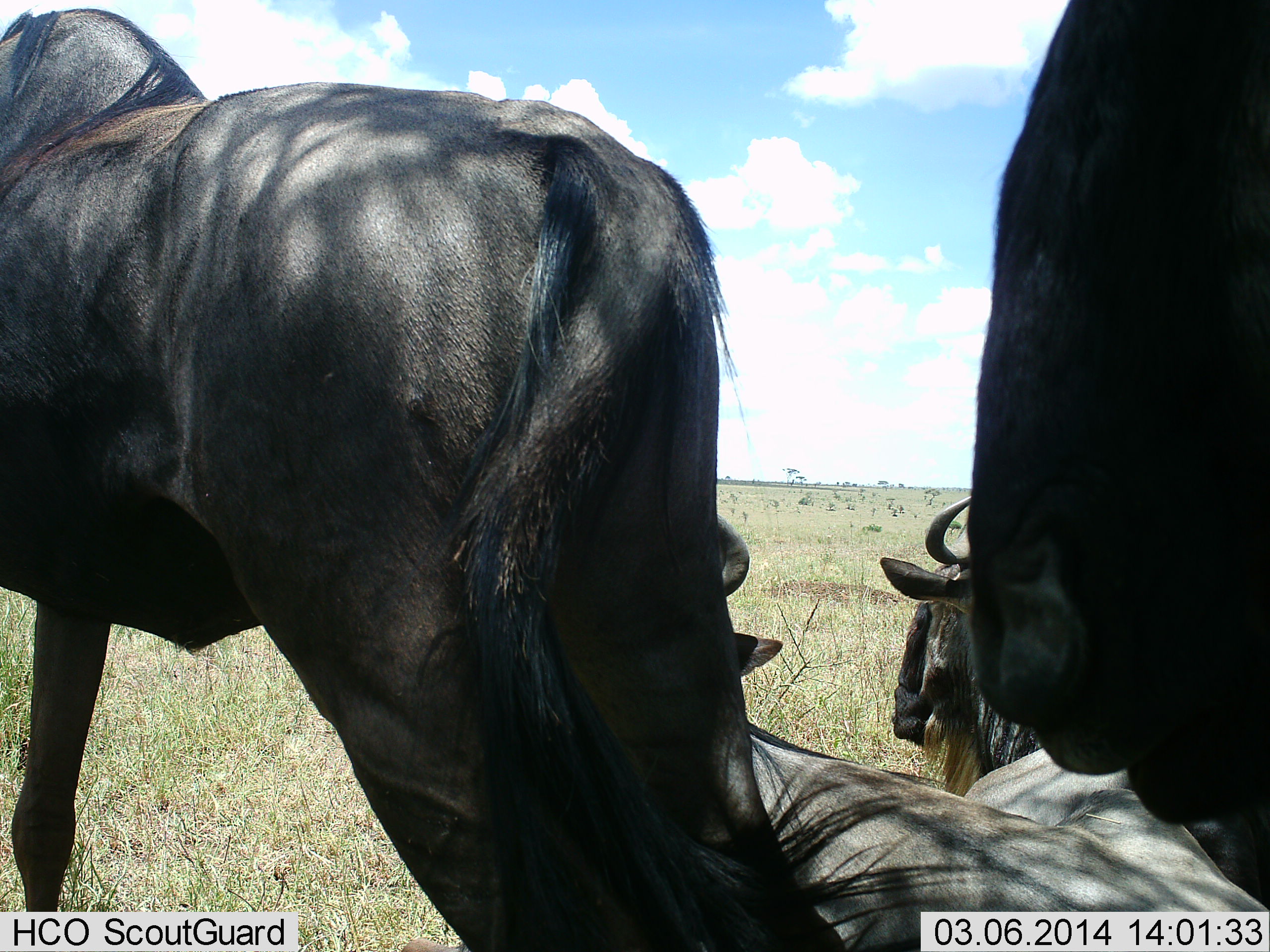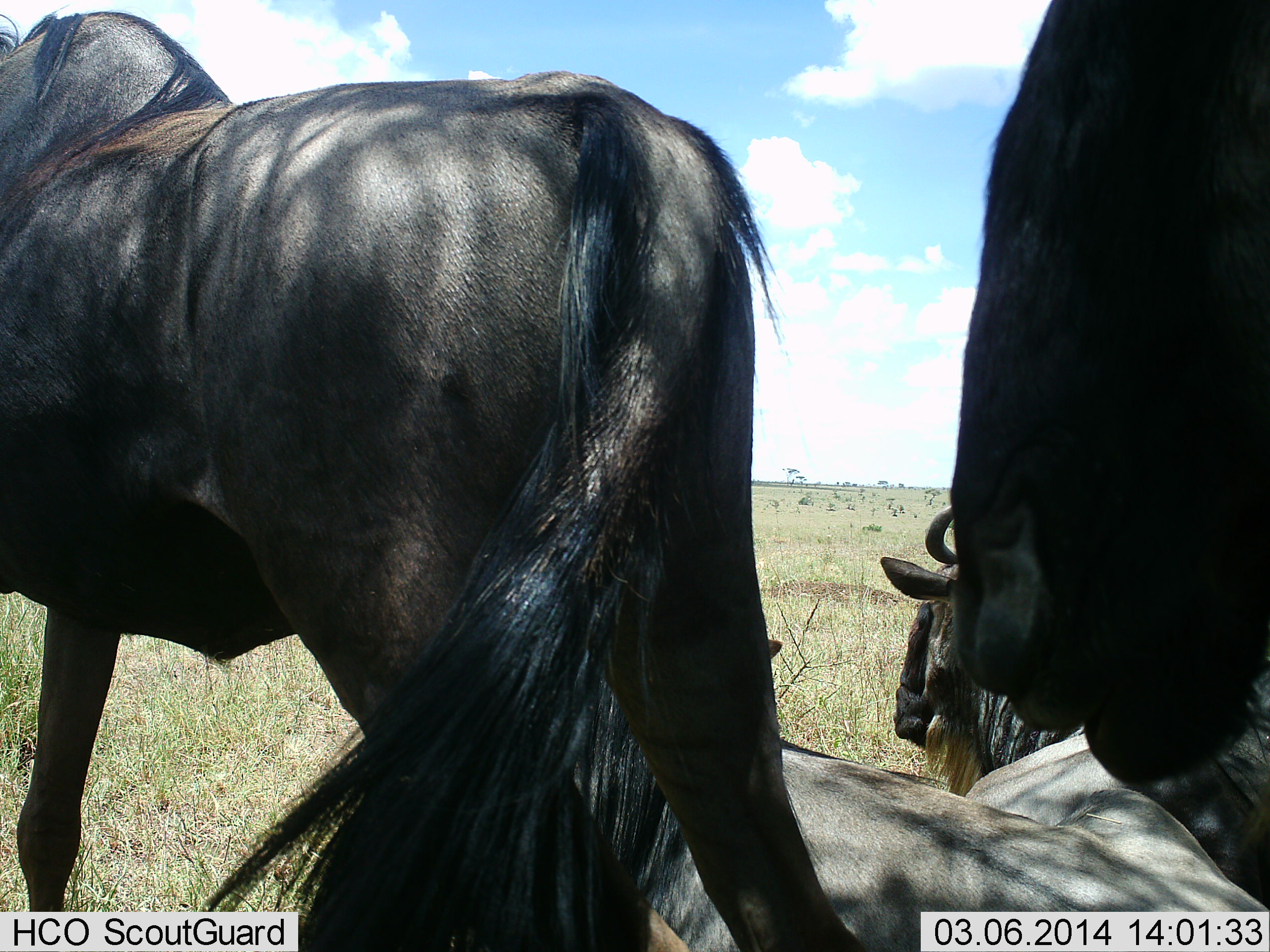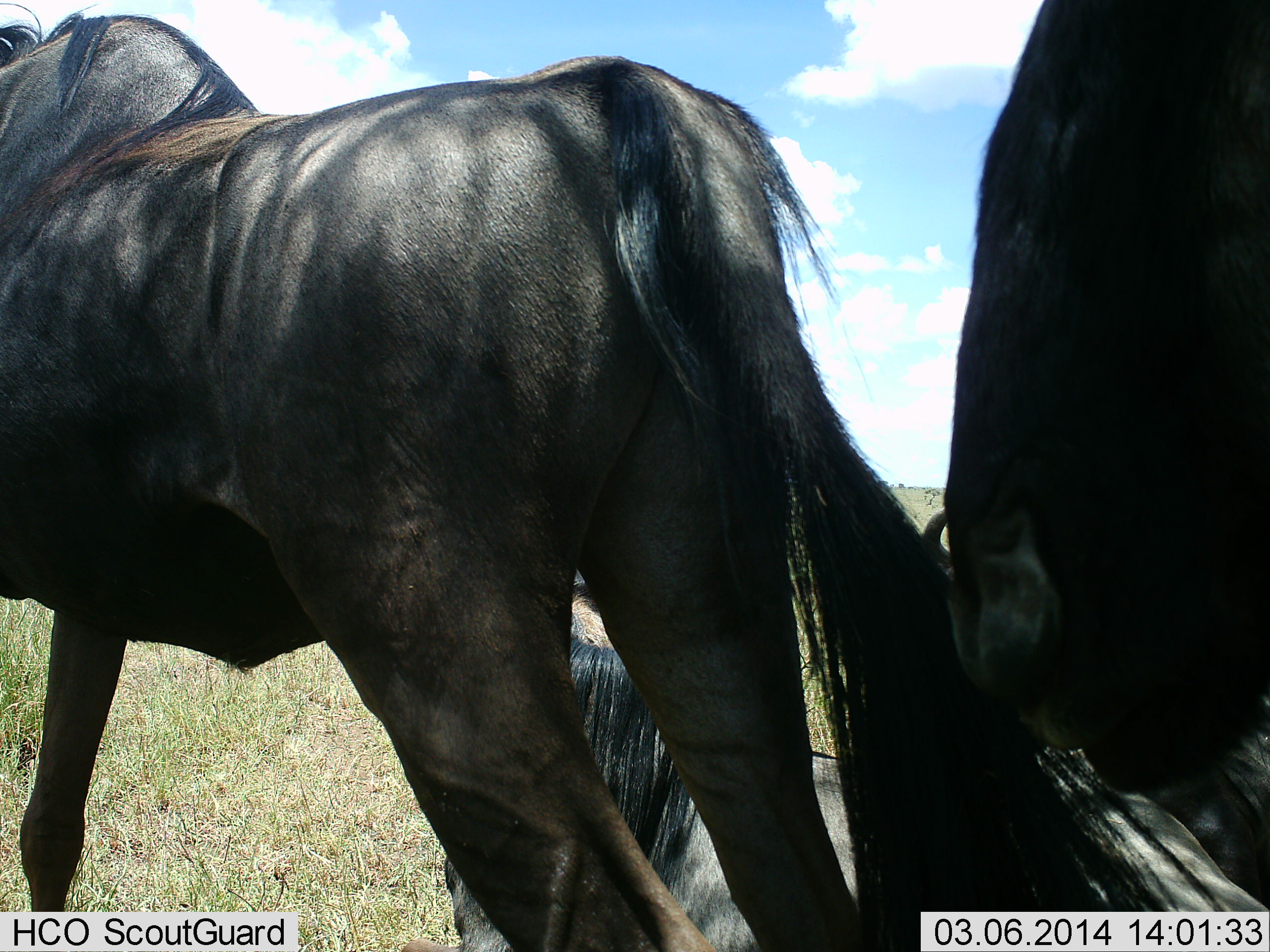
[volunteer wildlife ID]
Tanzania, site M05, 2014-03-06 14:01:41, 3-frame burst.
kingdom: Animalia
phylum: Chordata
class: Mammalia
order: Artiodactyla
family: Bovidae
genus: Connochaetes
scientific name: Connochaetes taurinus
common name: blue wildebeest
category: wildebeest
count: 4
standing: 100%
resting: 100%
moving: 10%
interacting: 0%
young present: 0%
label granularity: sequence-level